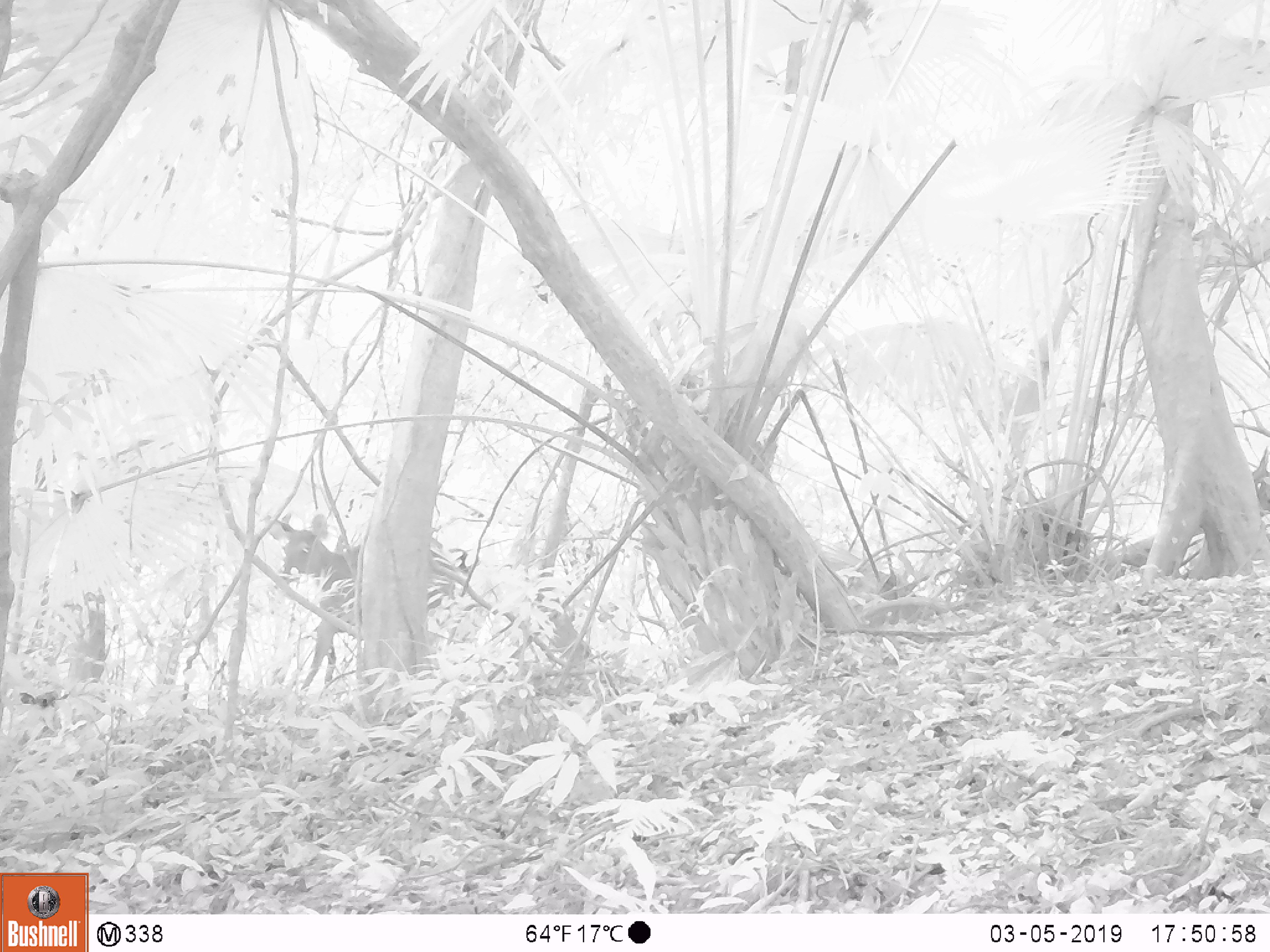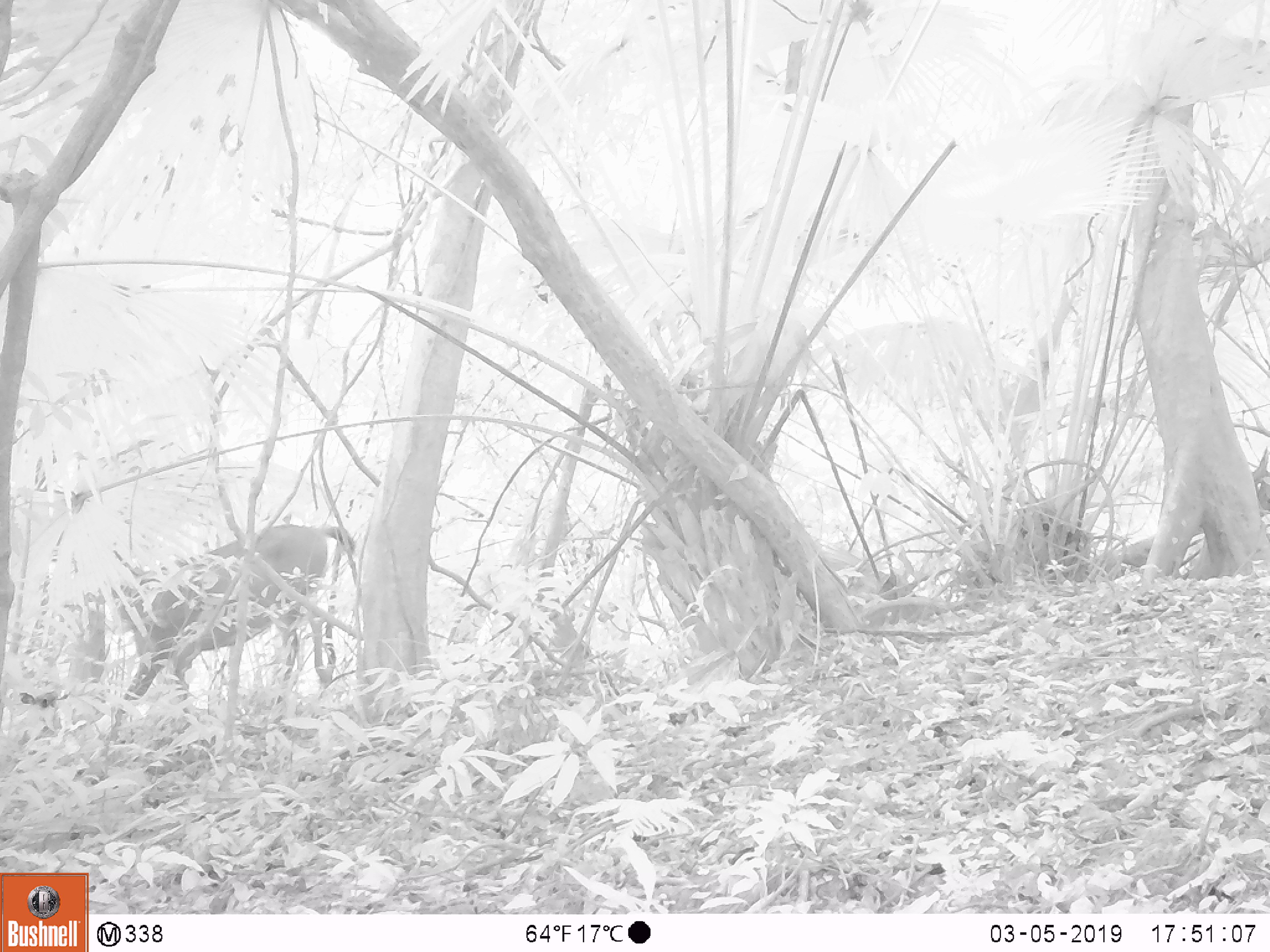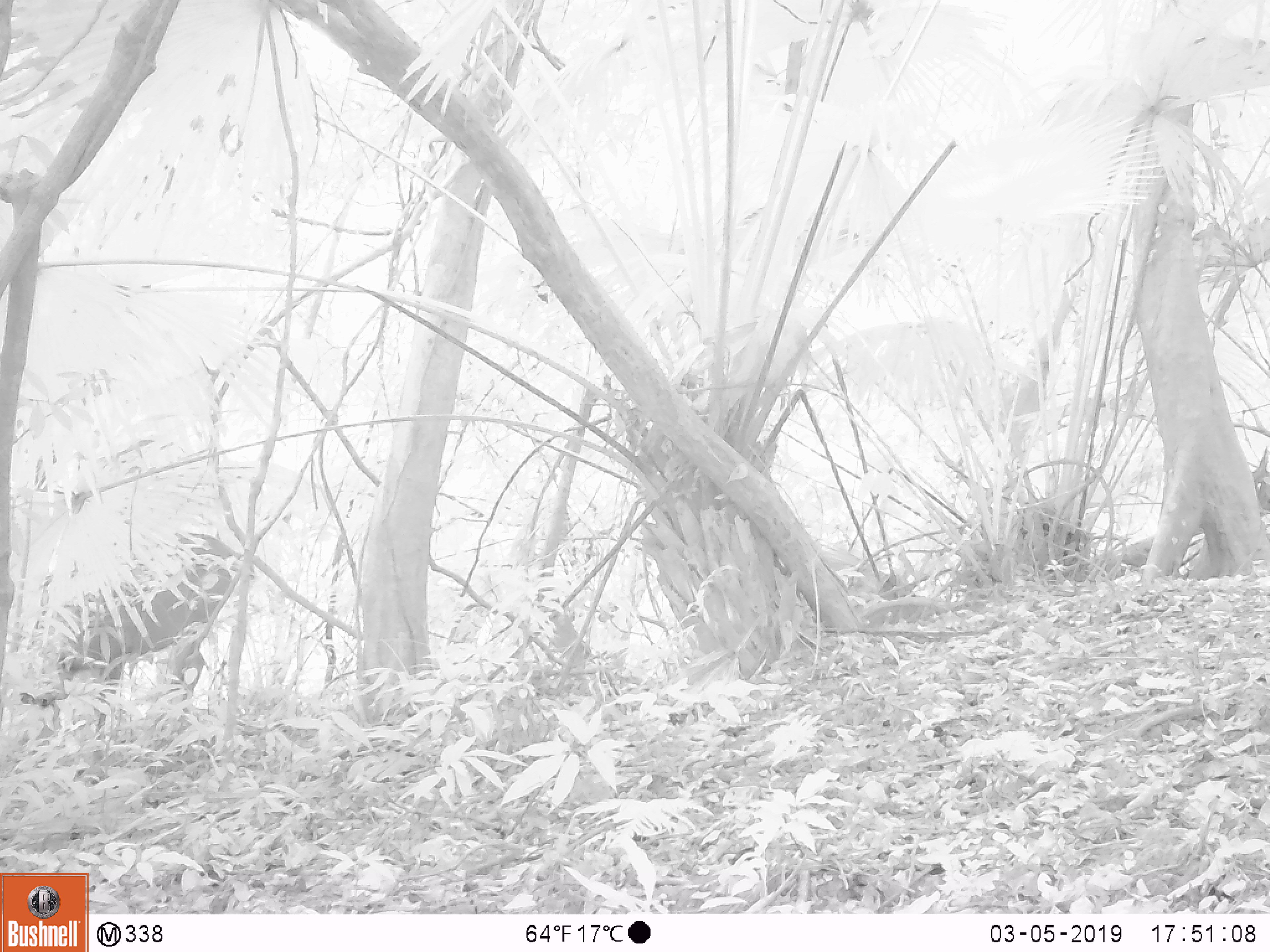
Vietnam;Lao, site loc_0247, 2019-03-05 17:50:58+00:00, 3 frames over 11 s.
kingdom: Animalia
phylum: Chordata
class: Mammalia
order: Artiodactyla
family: Cervidae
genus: Rusa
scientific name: Rusa unicolor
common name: sambar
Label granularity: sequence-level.